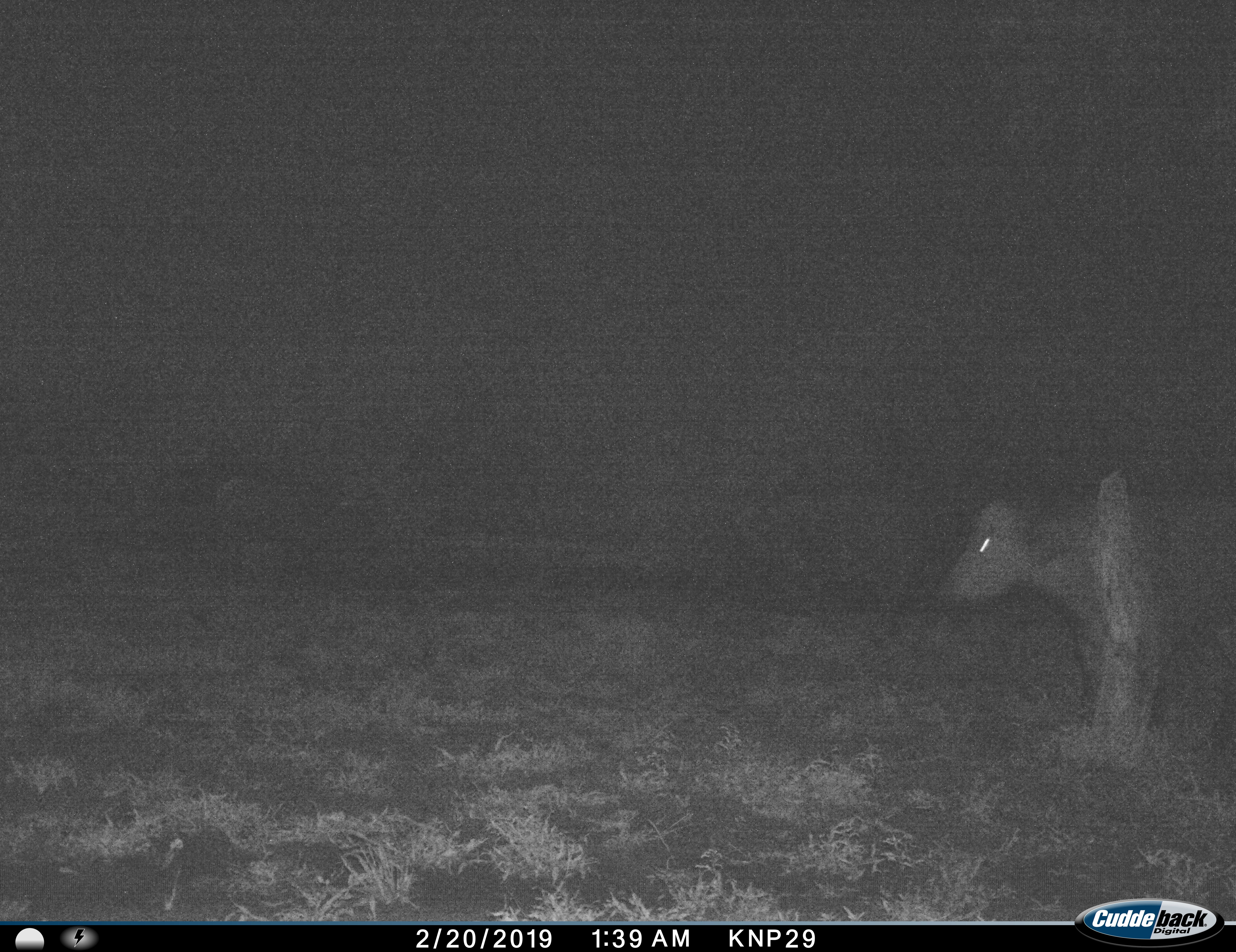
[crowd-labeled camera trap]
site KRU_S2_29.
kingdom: Animalia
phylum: Chordata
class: Mammalia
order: Artiodactyla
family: Bovidae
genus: Syncerus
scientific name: Syncerus caffer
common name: african buffalo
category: buffalo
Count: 1.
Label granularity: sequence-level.